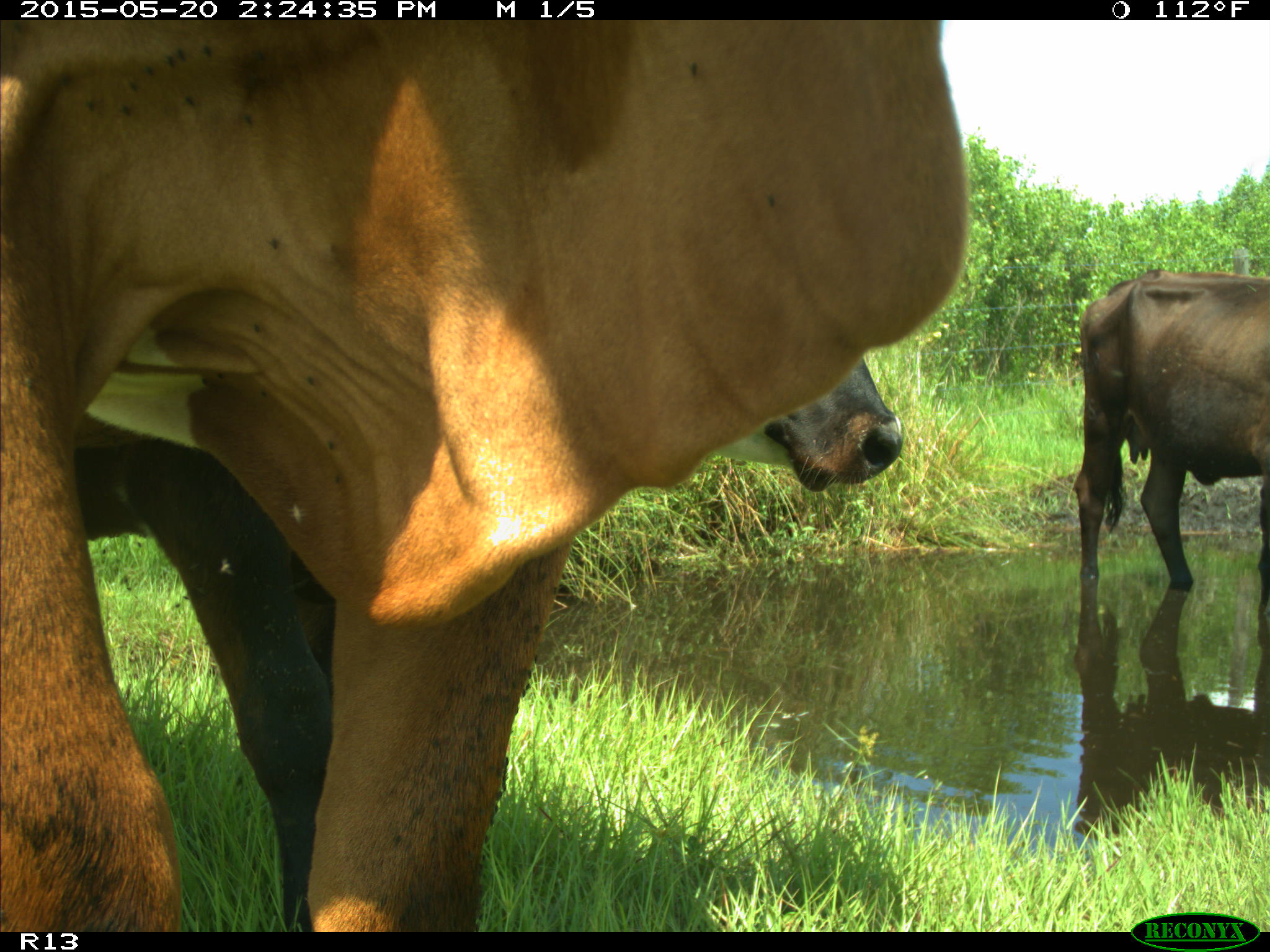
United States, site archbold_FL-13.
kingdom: Animalia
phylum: Chordata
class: Mammalia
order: Artiodactyla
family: Bovidae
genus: Bos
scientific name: Bos taurus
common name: domestic cow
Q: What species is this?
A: Bos taurus (domestic cow).